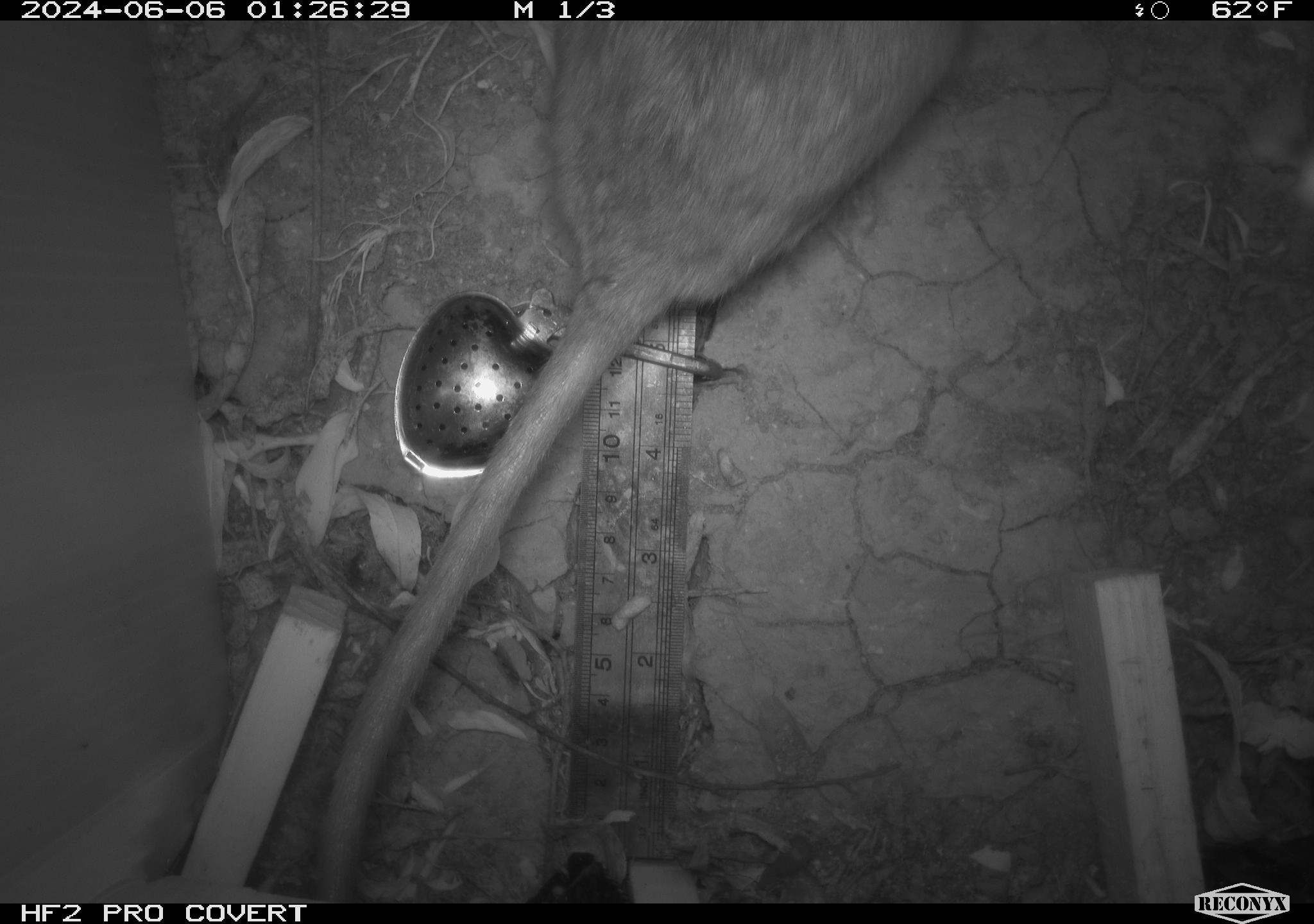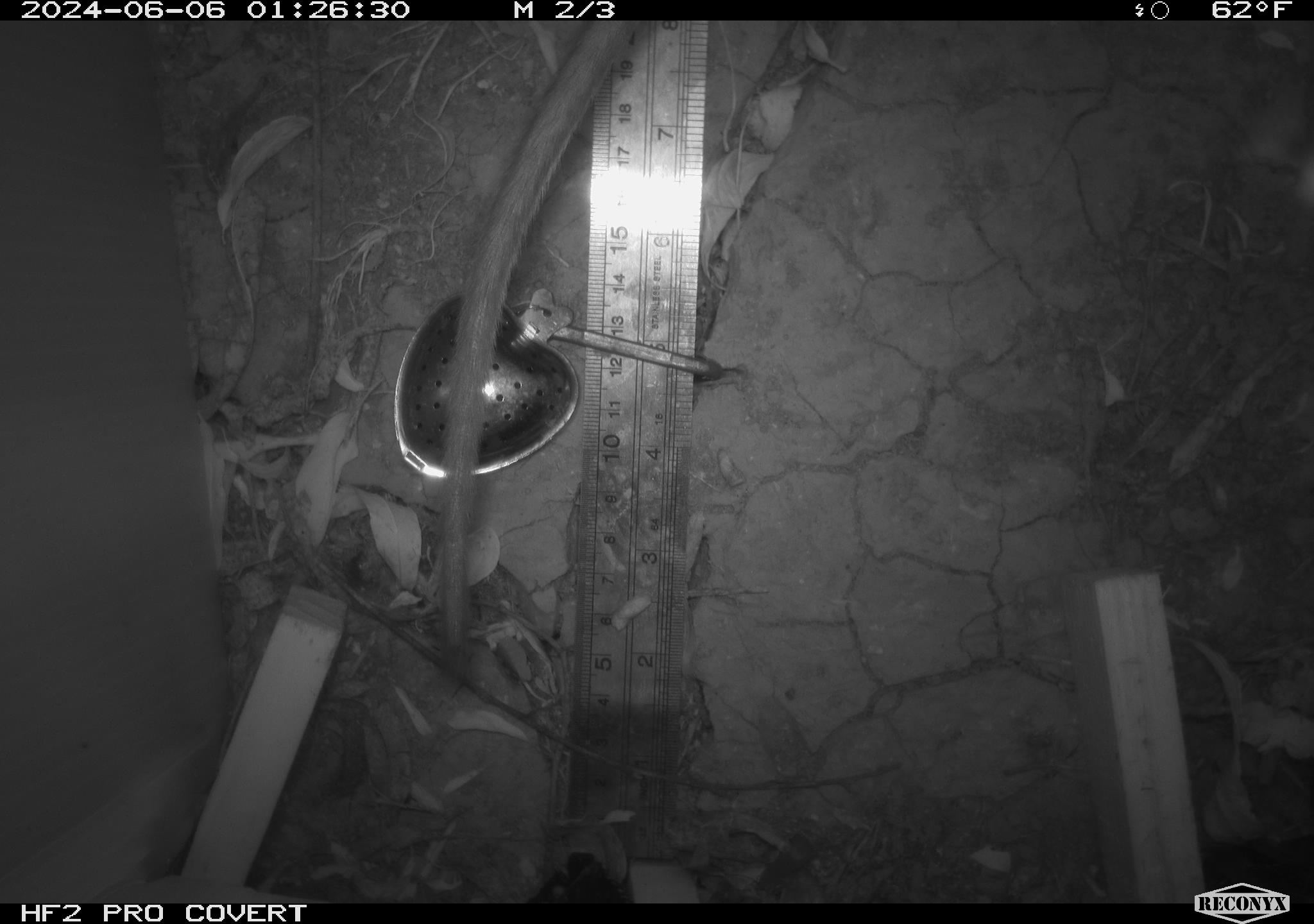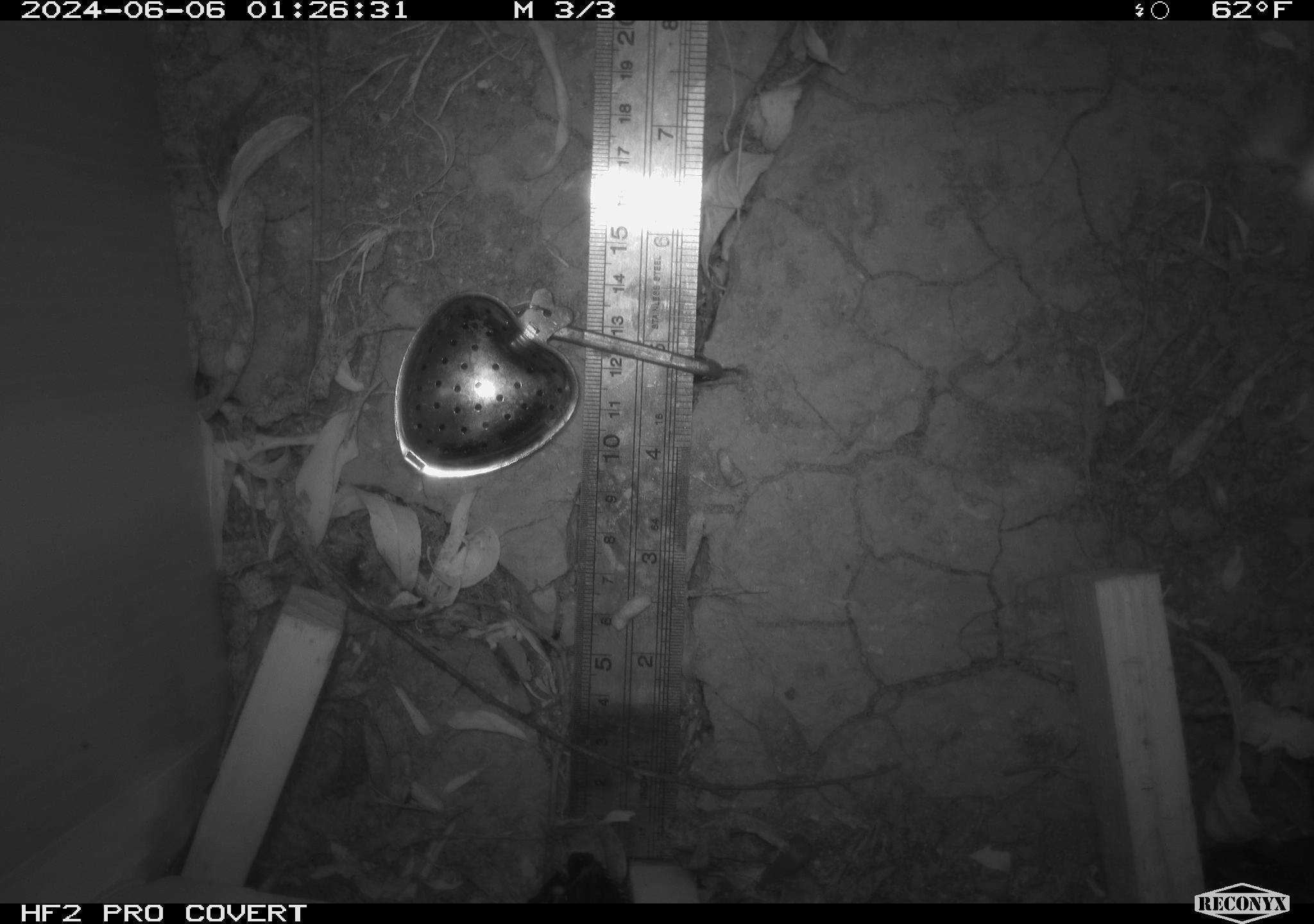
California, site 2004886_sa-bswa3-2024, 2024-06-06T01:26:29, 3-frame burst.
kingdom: Animalia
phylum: Chordata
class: Mammalia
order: Rodentia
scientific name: Rodentia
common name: woodrat or rat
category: woodrat or rat species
Woodrat or rat species (woodrat or rat) (Rodentia).